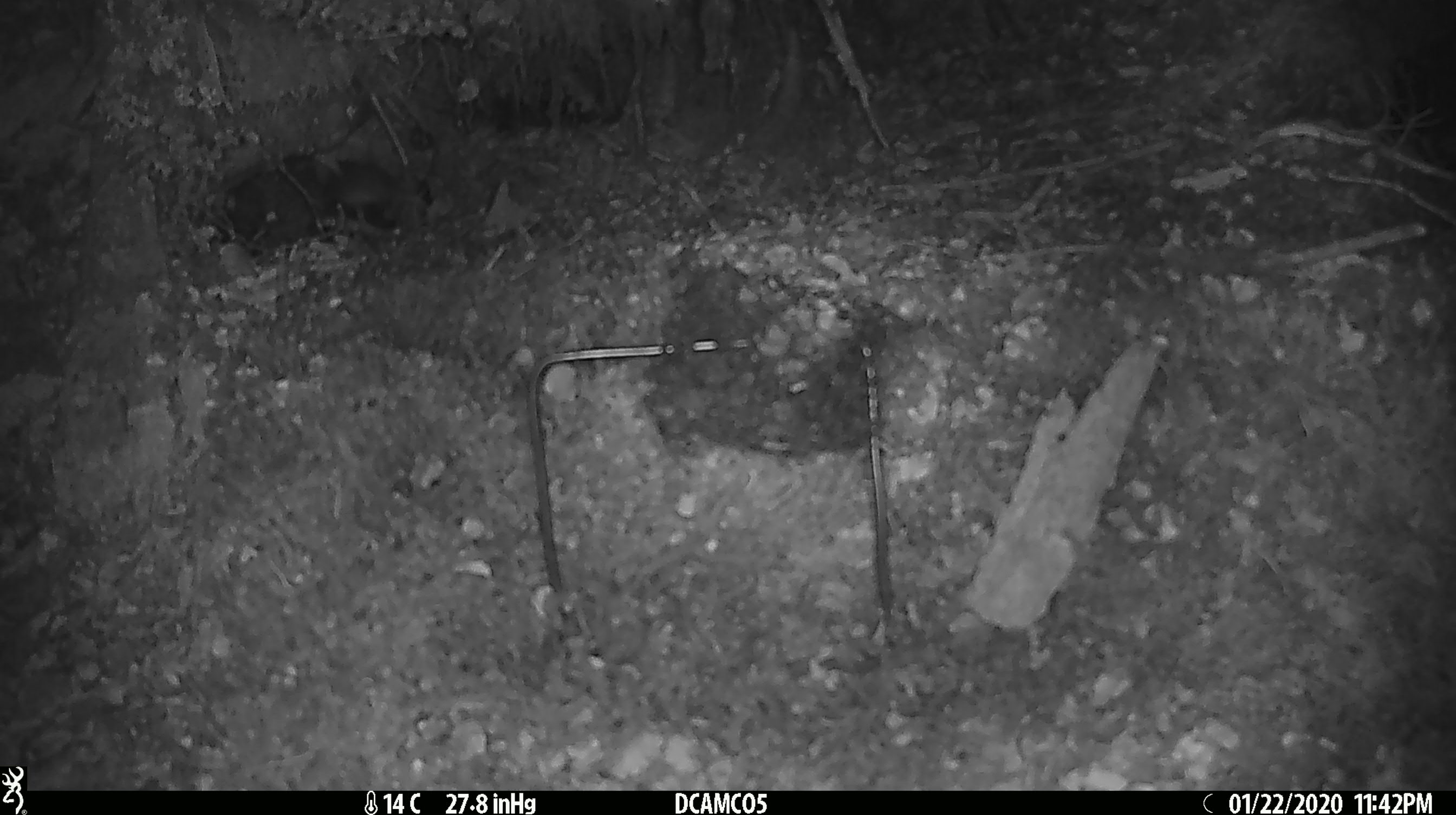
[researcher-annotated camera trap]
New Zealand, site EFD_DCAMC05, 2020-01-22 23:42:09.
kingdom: Animalia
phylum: Chordata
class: Mammalia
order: Rodentia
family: Muridae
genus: Mus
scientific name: Mus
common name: mouse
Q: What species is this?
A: Mouse (Mus).